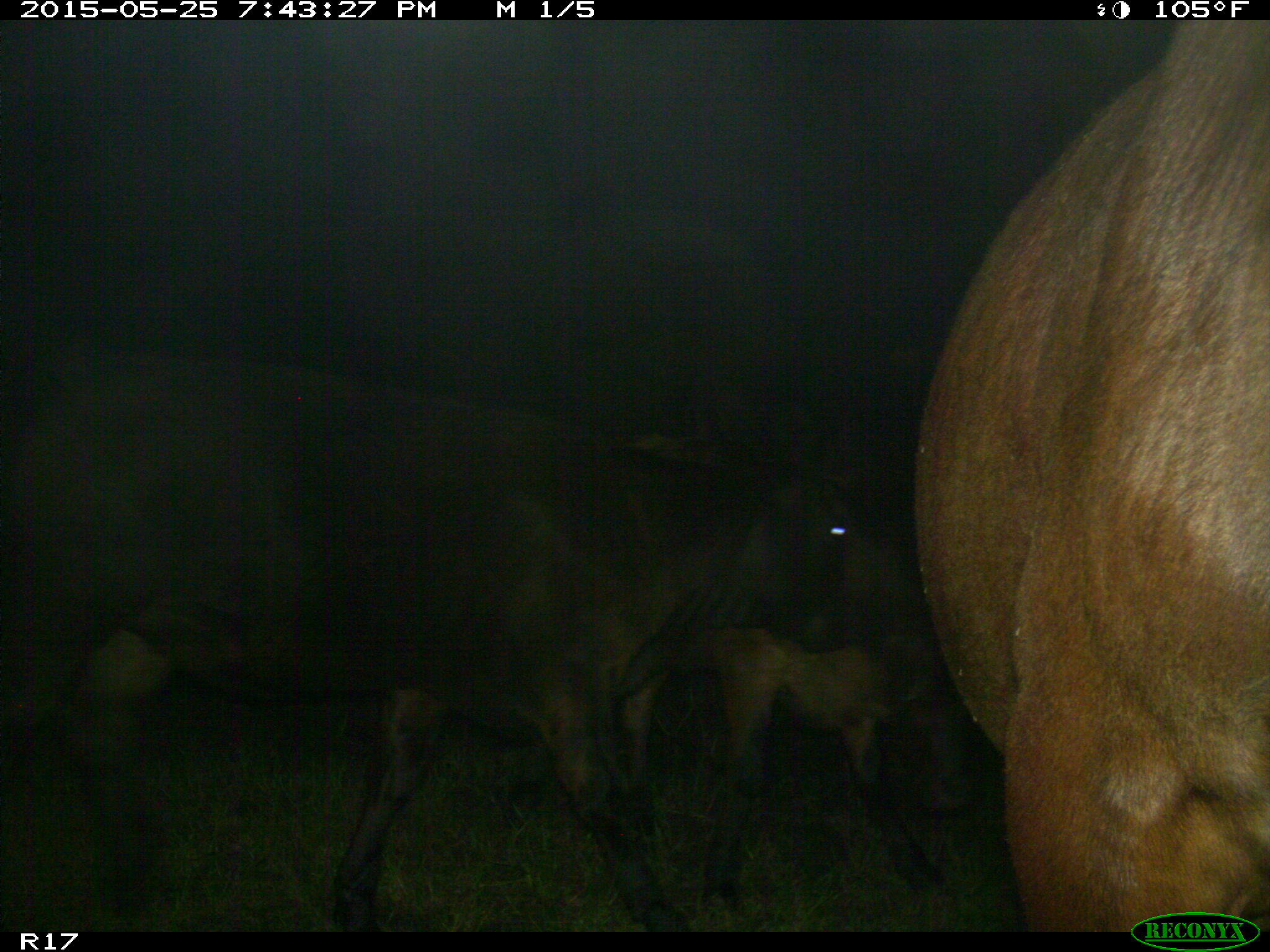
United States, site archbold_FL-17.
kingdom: Animalia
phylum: Chordata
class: Mammalia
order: Artiodactyla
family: Bovidae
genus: Bos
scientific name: Bos taurus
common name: domestic cow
Bos taurus (domestic cow).